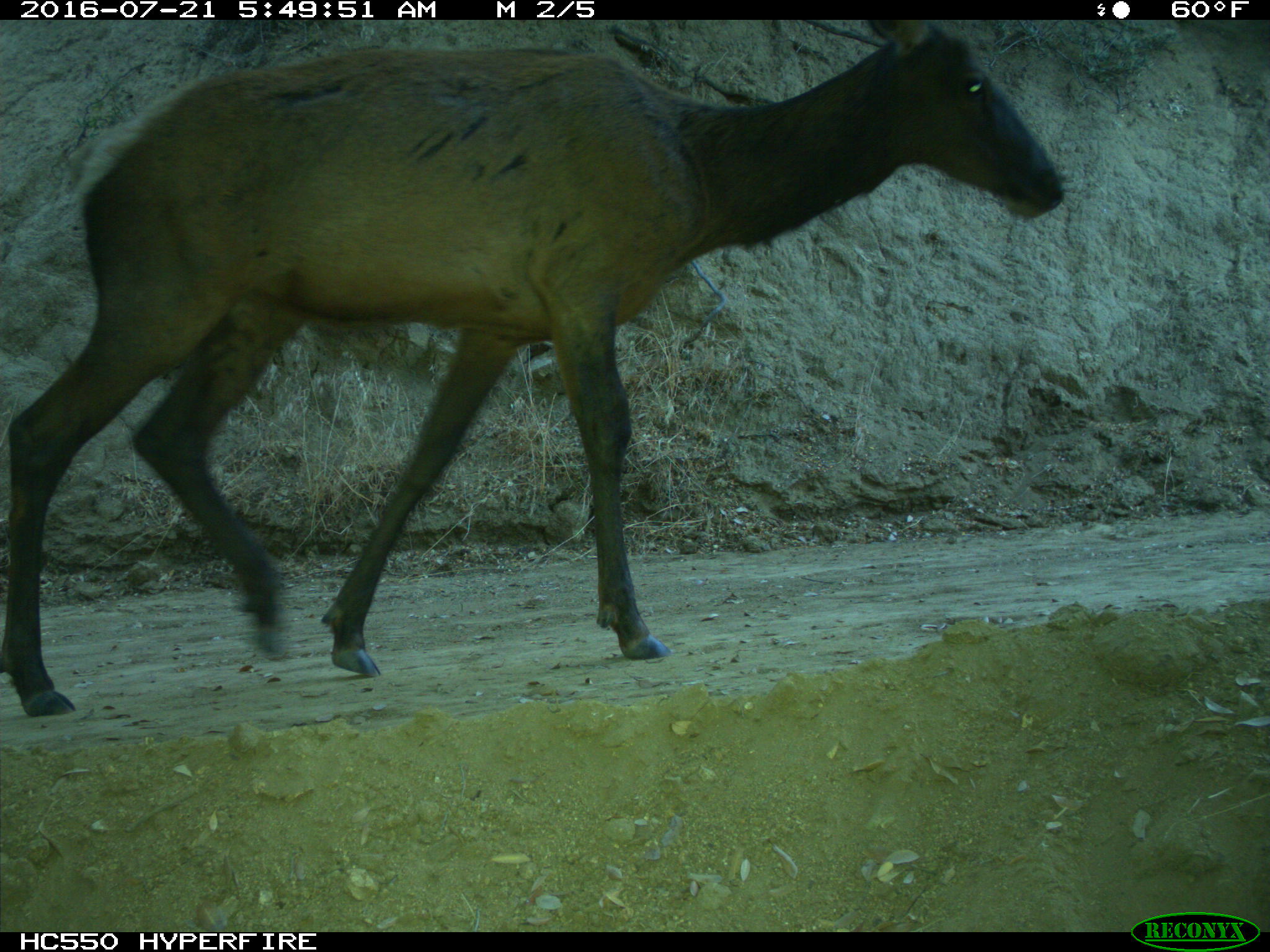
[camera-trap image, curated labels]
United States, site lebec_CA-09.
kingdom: Animalia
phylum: Chordata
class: Mammalia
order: Artiodactyla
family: Cervidae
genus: Cervus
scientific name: Cervus canadensis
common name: elk